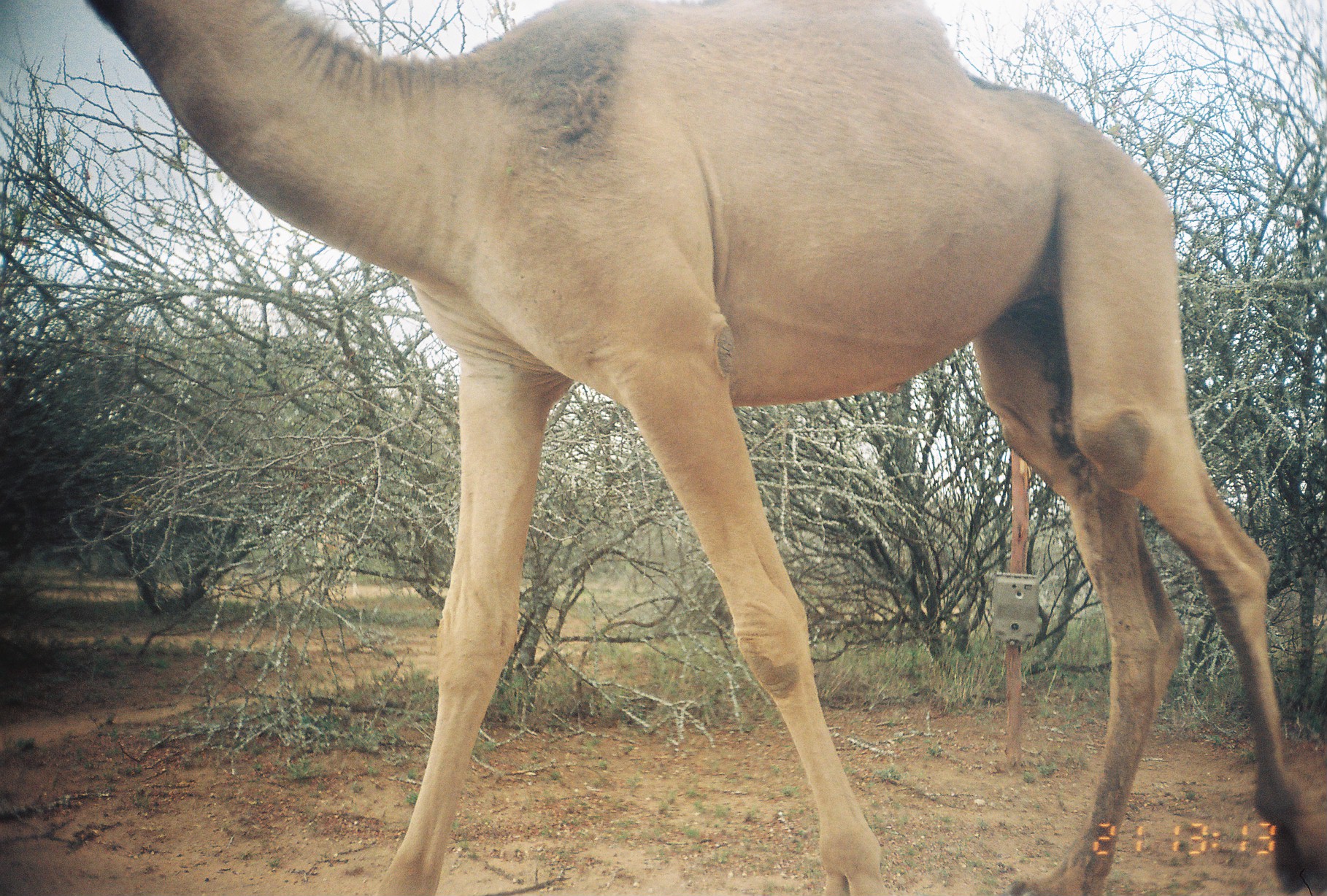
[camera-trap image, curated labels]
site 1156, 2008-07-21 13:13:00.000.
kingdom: Animalia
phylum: Chordata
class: Mammalia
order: Artiodactyla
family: Camelidae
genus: Camelus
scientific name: Camelus dromedarius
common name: dromedary camel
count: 1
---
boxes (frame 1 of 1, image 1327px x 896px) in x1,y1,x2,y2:
camelus dromedarius: 80,0,1327,896